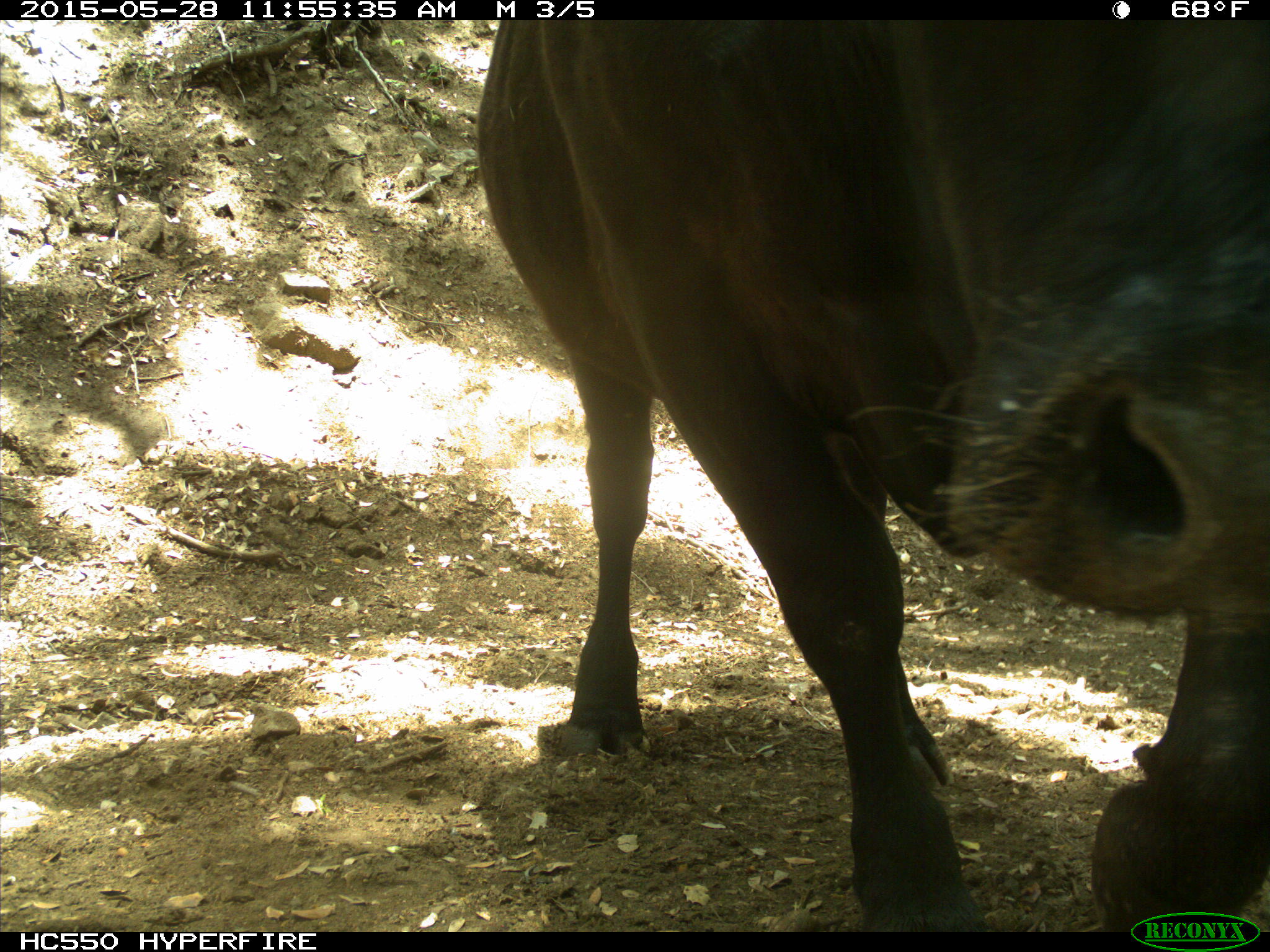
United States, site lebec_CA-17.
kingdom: Animalia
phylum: Chordata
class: Mammalia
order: Artiodactyla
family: Bovidae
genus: Bos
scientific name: Bos taurus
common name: domestic cow